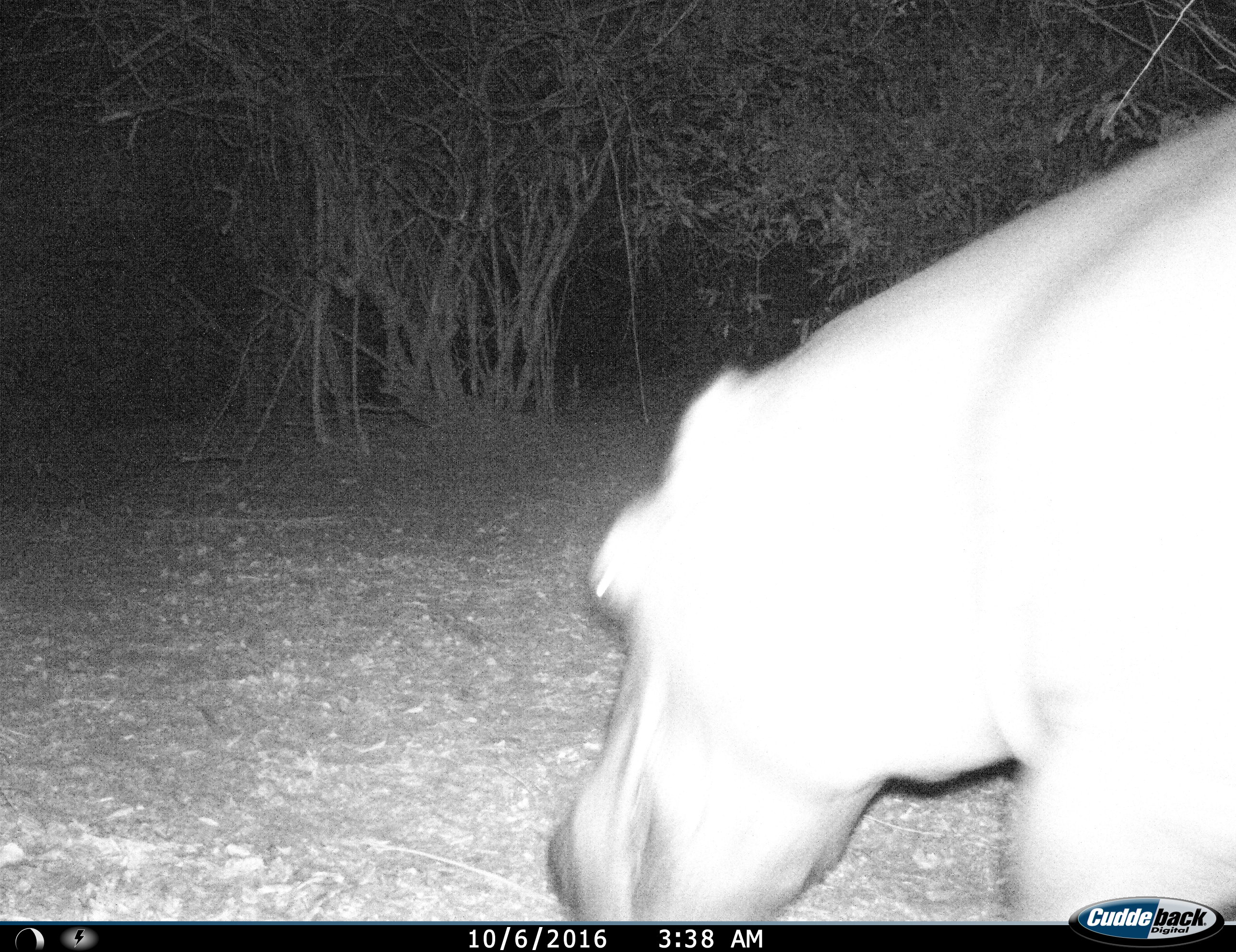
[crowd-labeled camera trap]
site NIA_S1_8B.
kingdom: Animalia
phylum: Chordata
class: Mammalia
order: Artiodactyla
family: Hippopotamidae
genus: Hippopotamus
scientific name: Hippopotamus amphibius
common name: hippopotamus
Hippopotamus (Hippopotamus amphibius), count 1. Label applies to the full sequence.